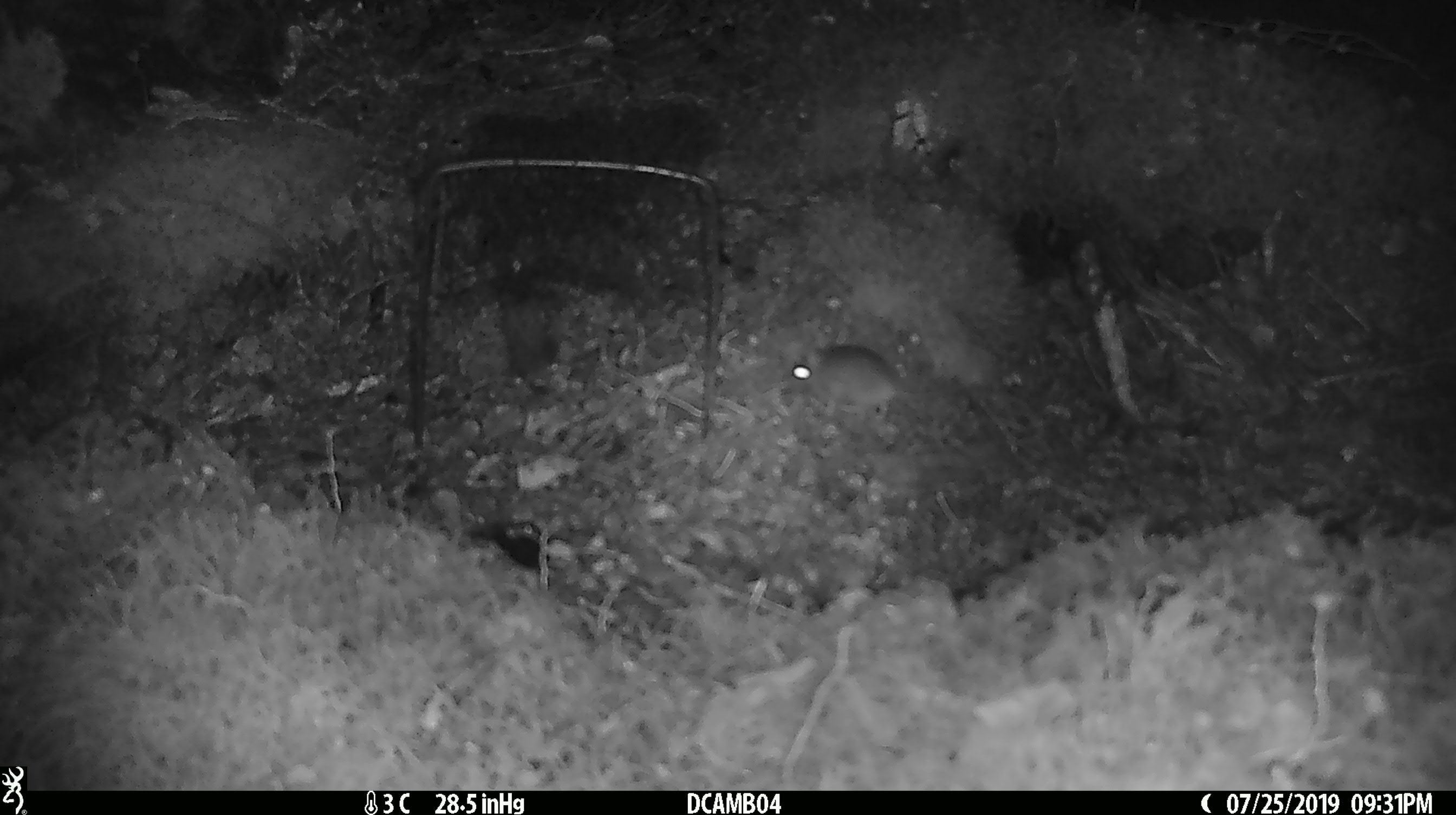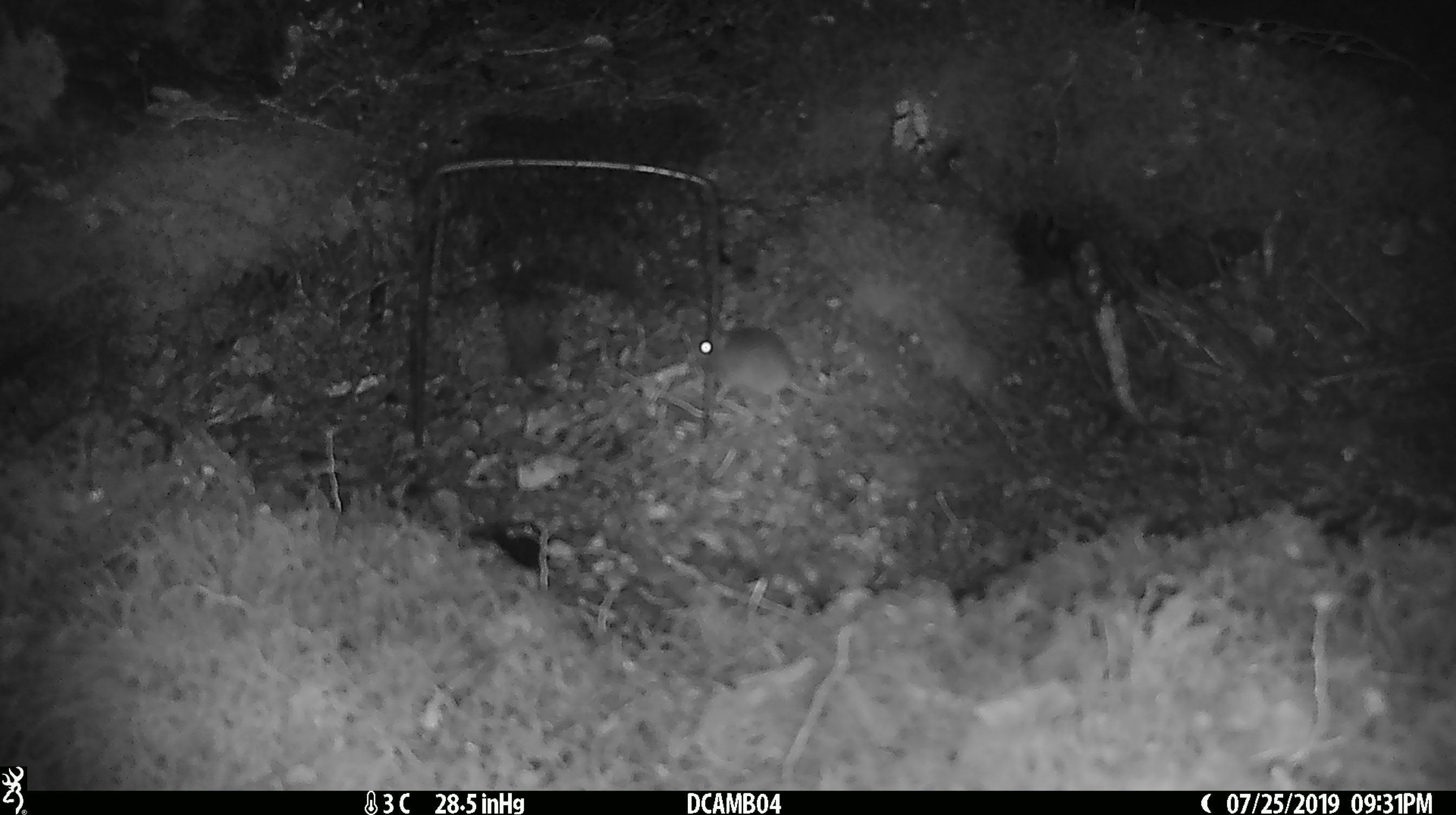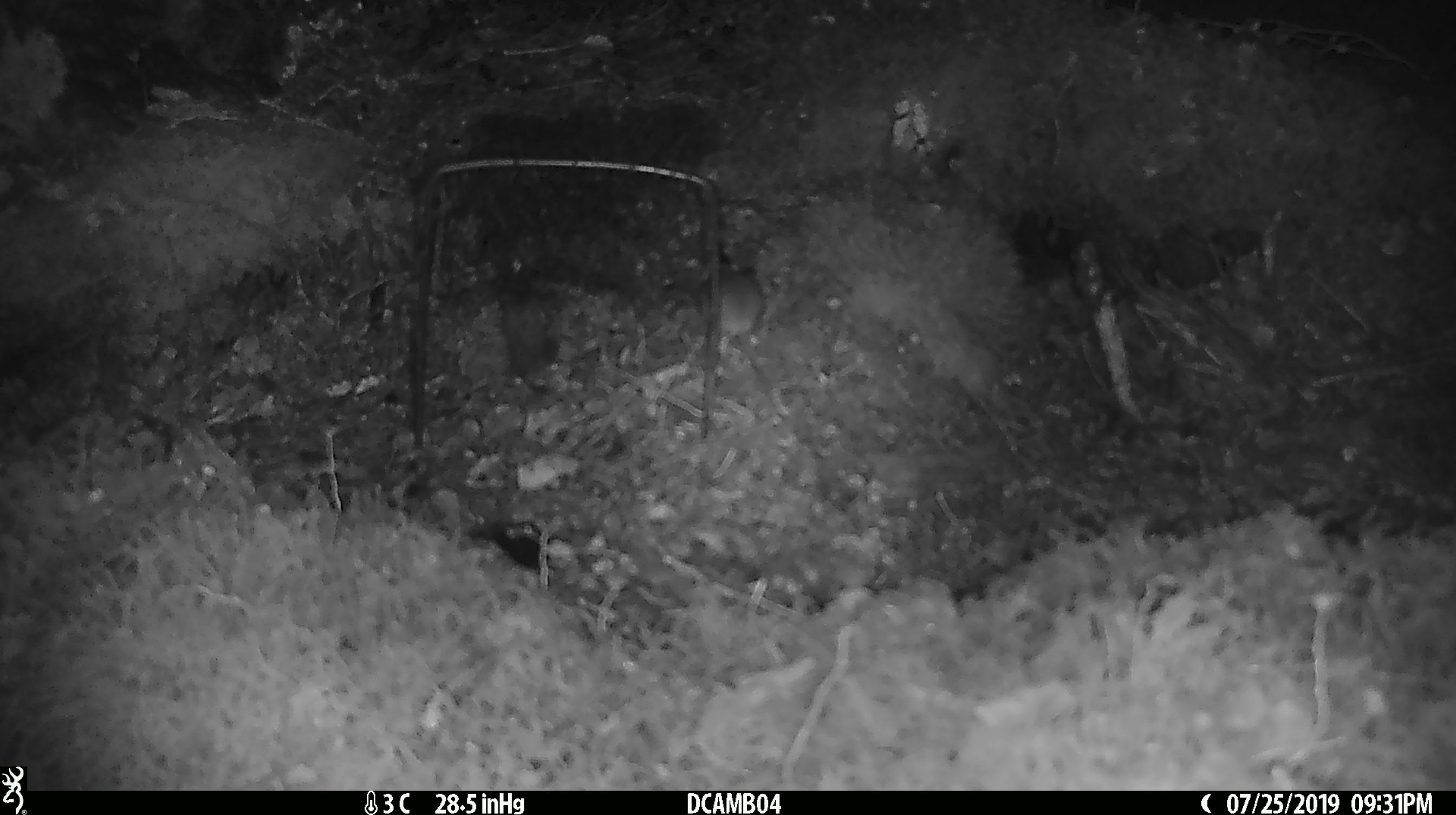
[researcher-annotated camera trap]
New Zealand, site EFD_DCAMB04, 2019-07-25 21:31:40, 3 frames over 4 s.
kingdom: Animalia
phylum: Chordata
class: Mammalia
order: Rodentia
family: Muridae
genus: Mus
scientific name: Mus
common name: mouse